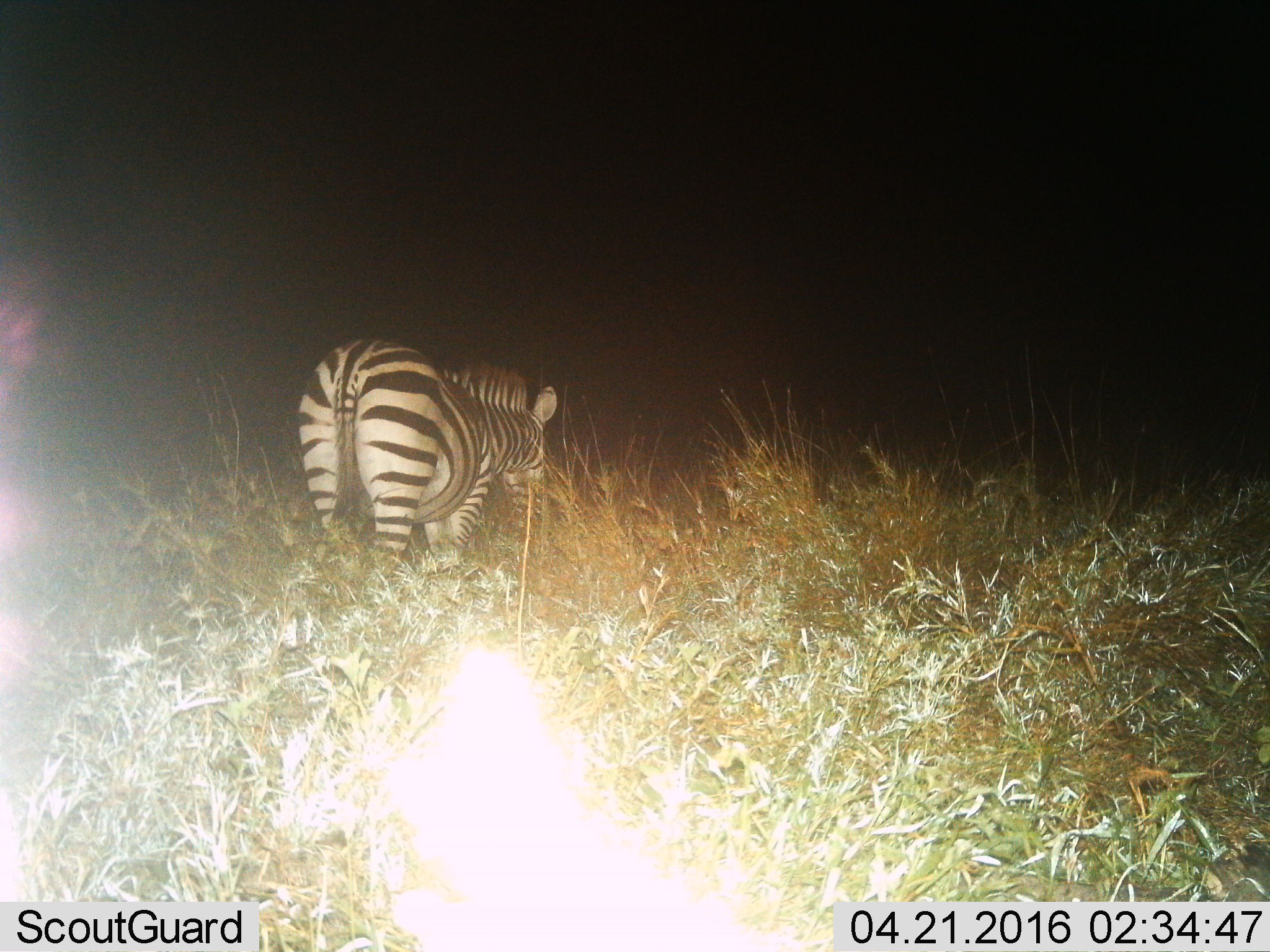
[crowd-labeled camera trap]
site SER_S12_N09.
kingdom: Animalia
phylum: Chordata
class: Mammalia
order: Perissodactyla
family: Equidae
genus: Equus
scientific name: Equus quagga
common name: plains zebra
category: zebraplains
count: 1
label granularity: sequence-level